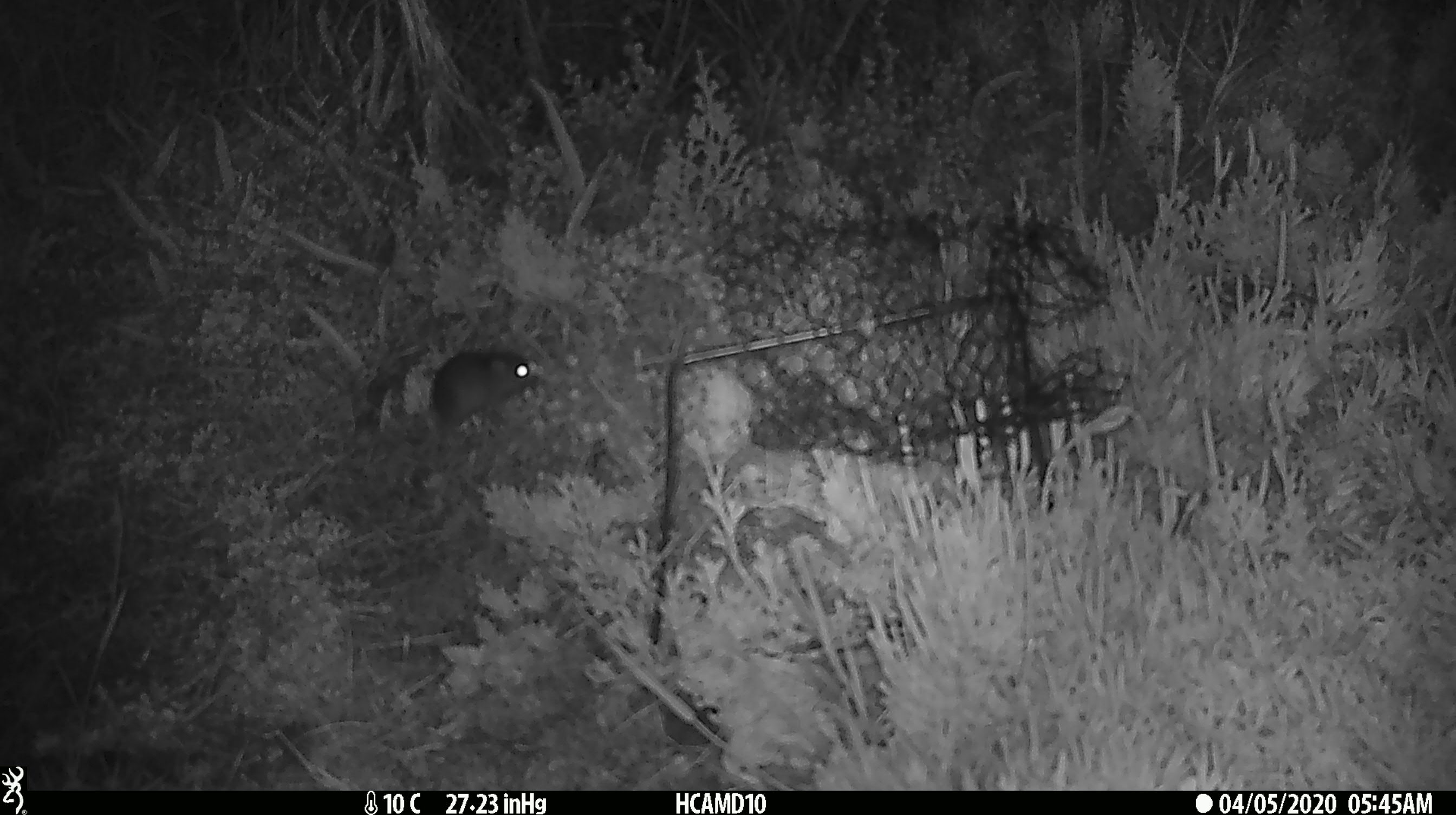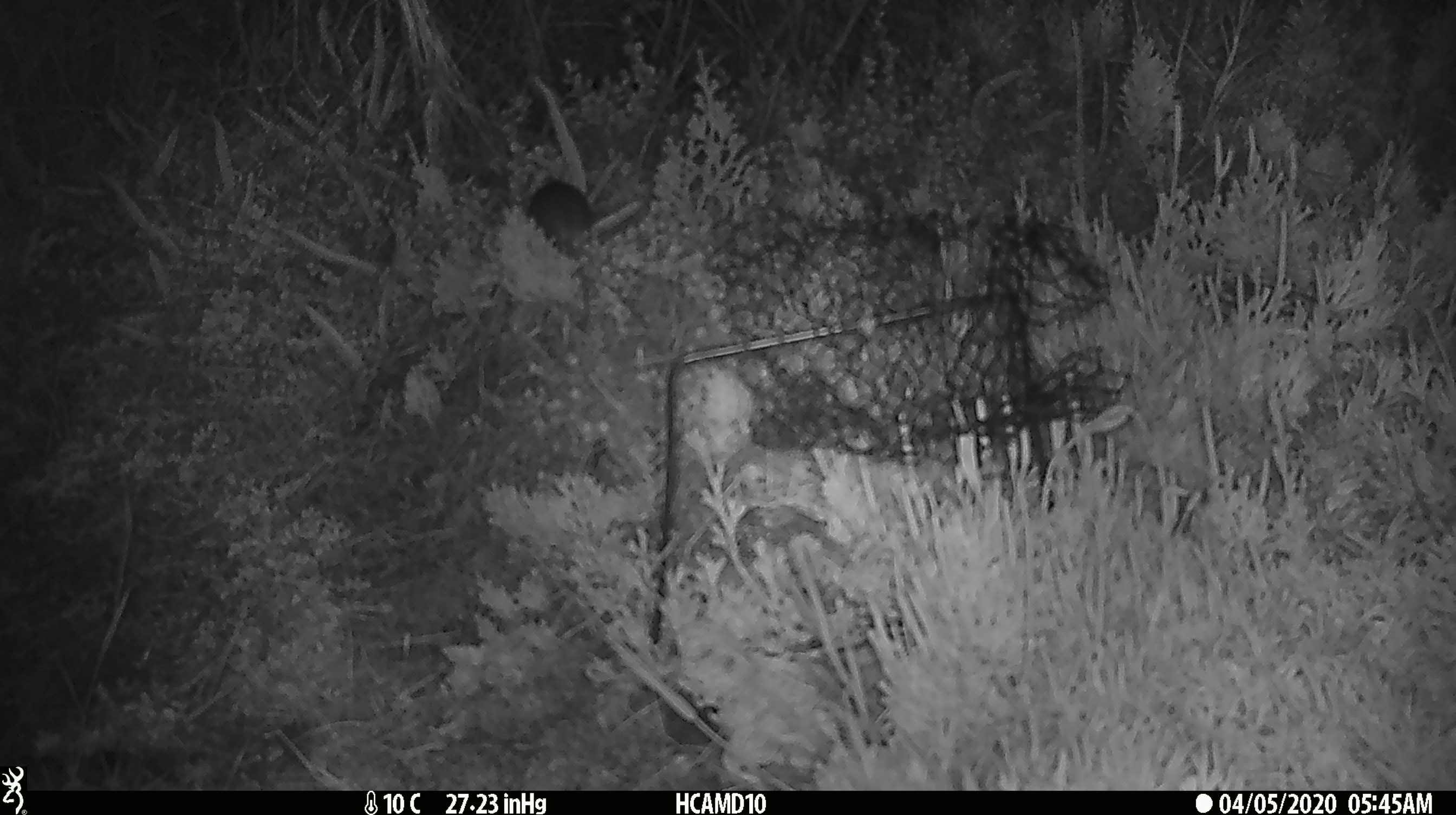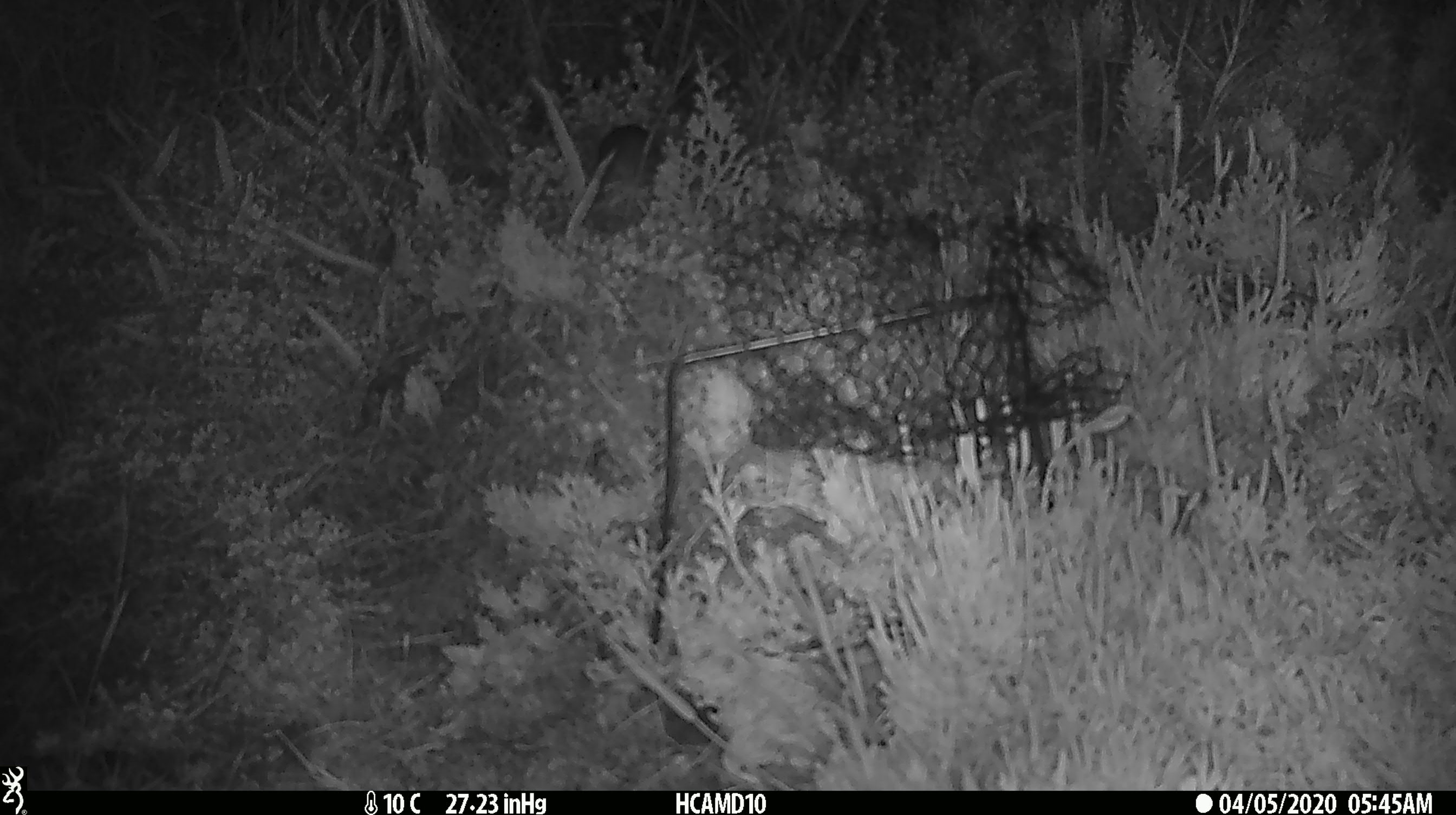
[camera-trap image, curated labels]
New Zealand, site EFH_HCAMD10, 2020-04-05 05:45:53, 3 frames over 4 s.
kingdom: Animalia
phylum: Chordata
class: Mammalia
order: Rodentia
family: Muridae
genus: Mus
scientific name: Mus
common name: mouse